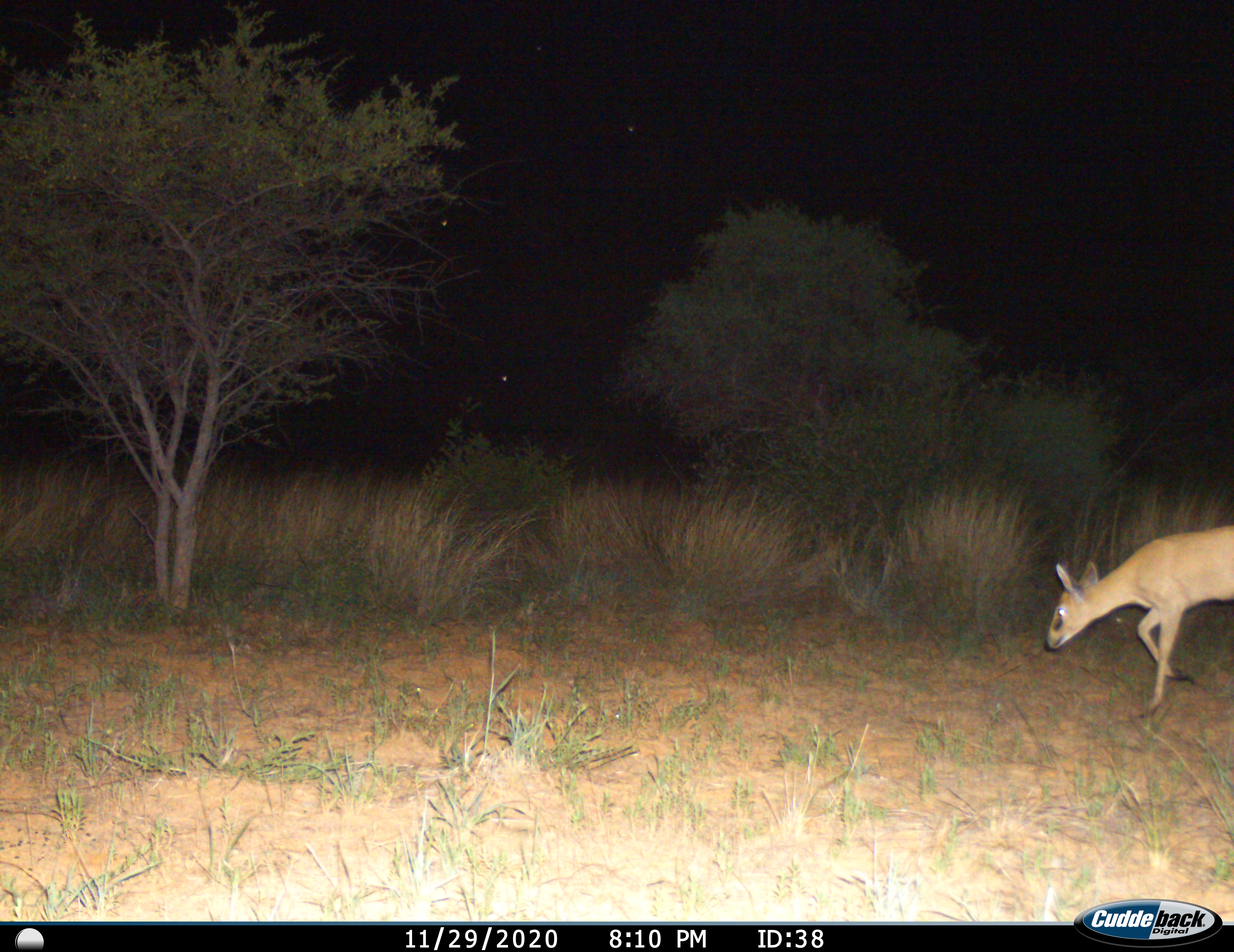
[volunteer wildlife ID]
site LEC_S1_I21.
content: unidentified animal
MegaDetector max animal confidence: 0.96